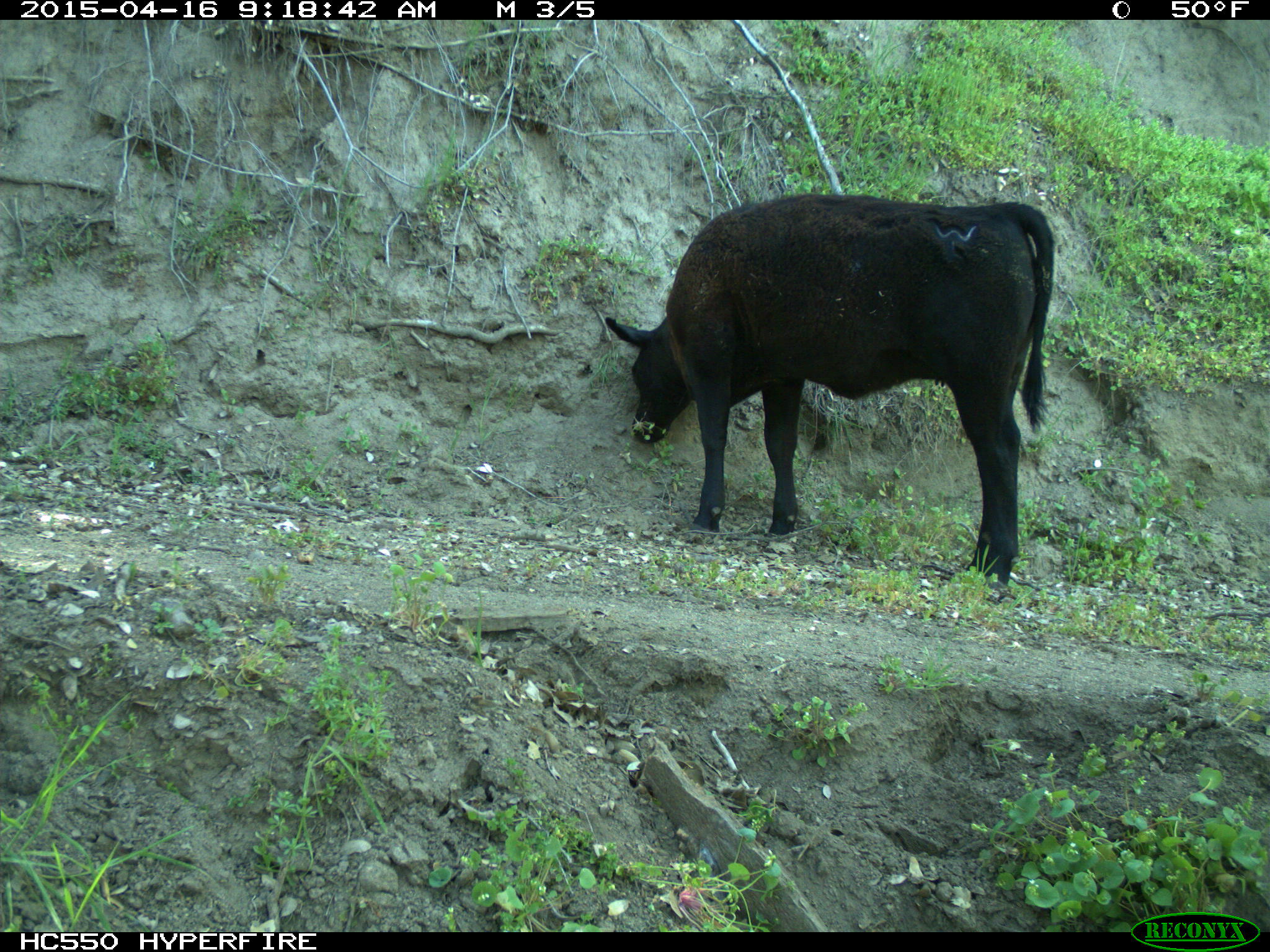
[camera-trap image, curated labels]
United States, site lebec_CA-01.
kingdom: Animalia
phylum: Chordata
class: Mammalia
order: Artiodactyla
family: Bovidae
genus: Bos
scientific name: Bos taurus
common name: domestic cow